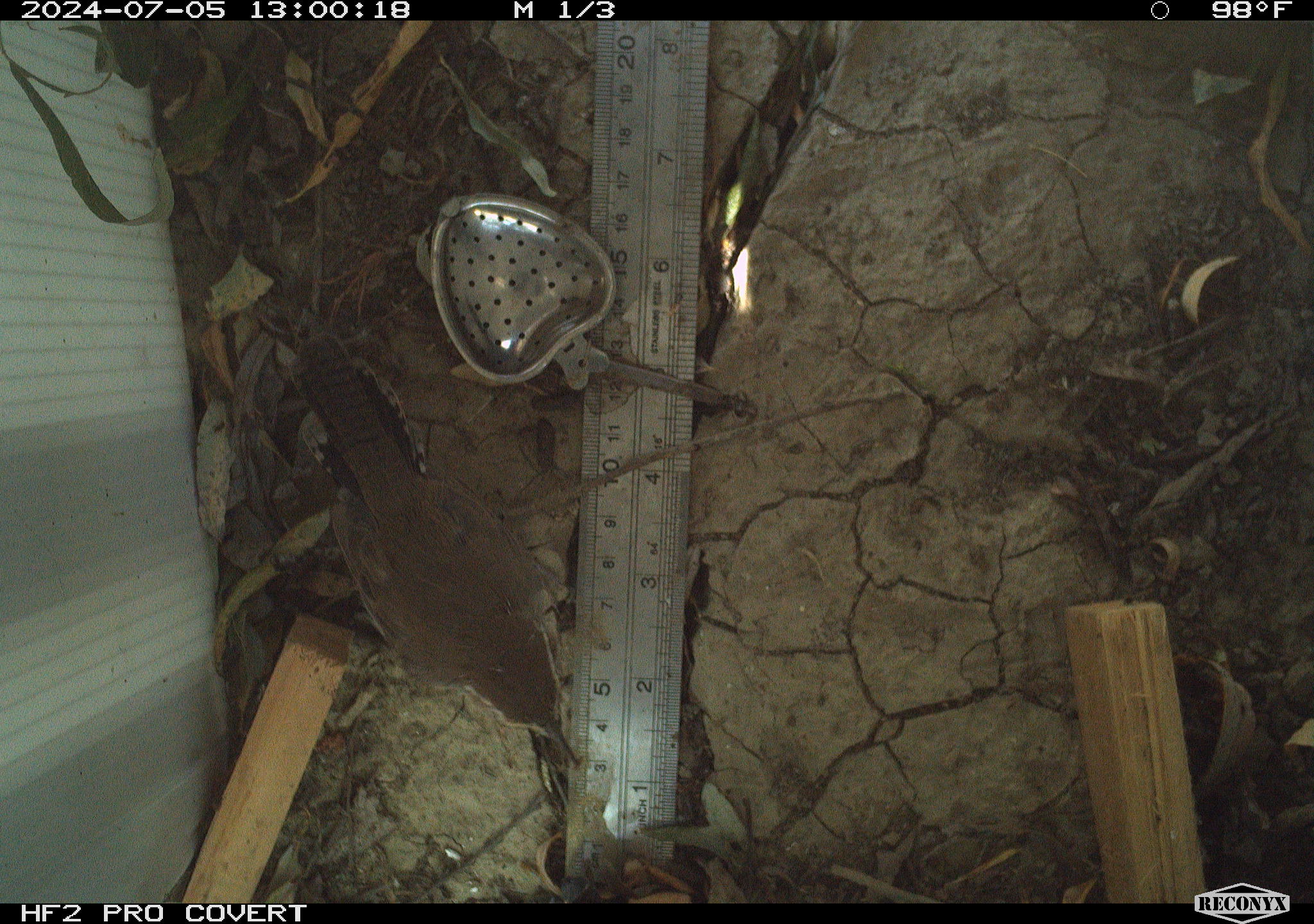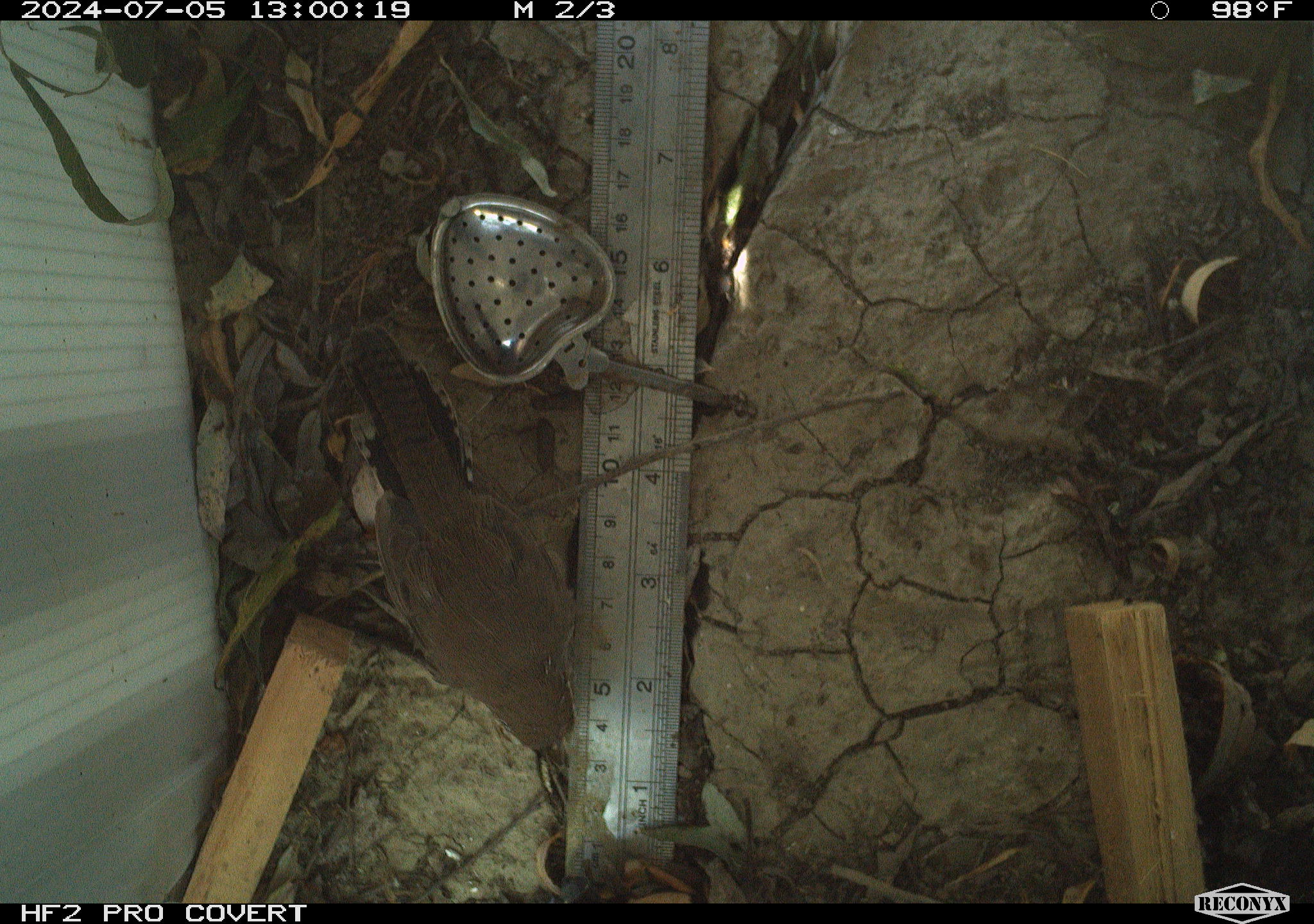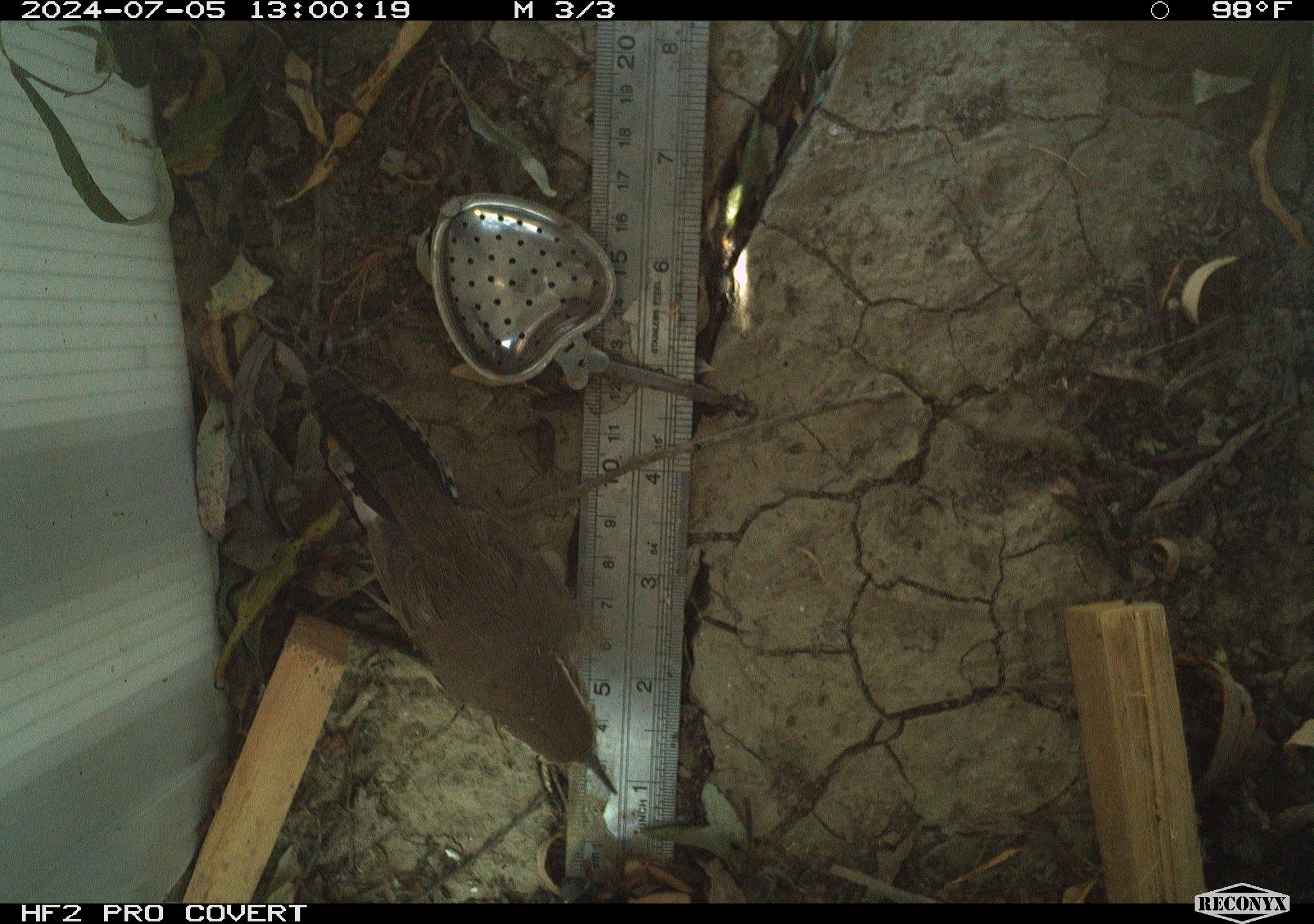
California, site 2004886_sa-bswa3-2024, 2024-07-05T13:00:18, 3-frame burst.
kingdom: Animalia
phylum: Chordata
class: Aves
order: Passeriformes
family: Troglodytidae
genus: Thryomanes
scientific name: Thryomanes bewickii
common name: bewick's wren